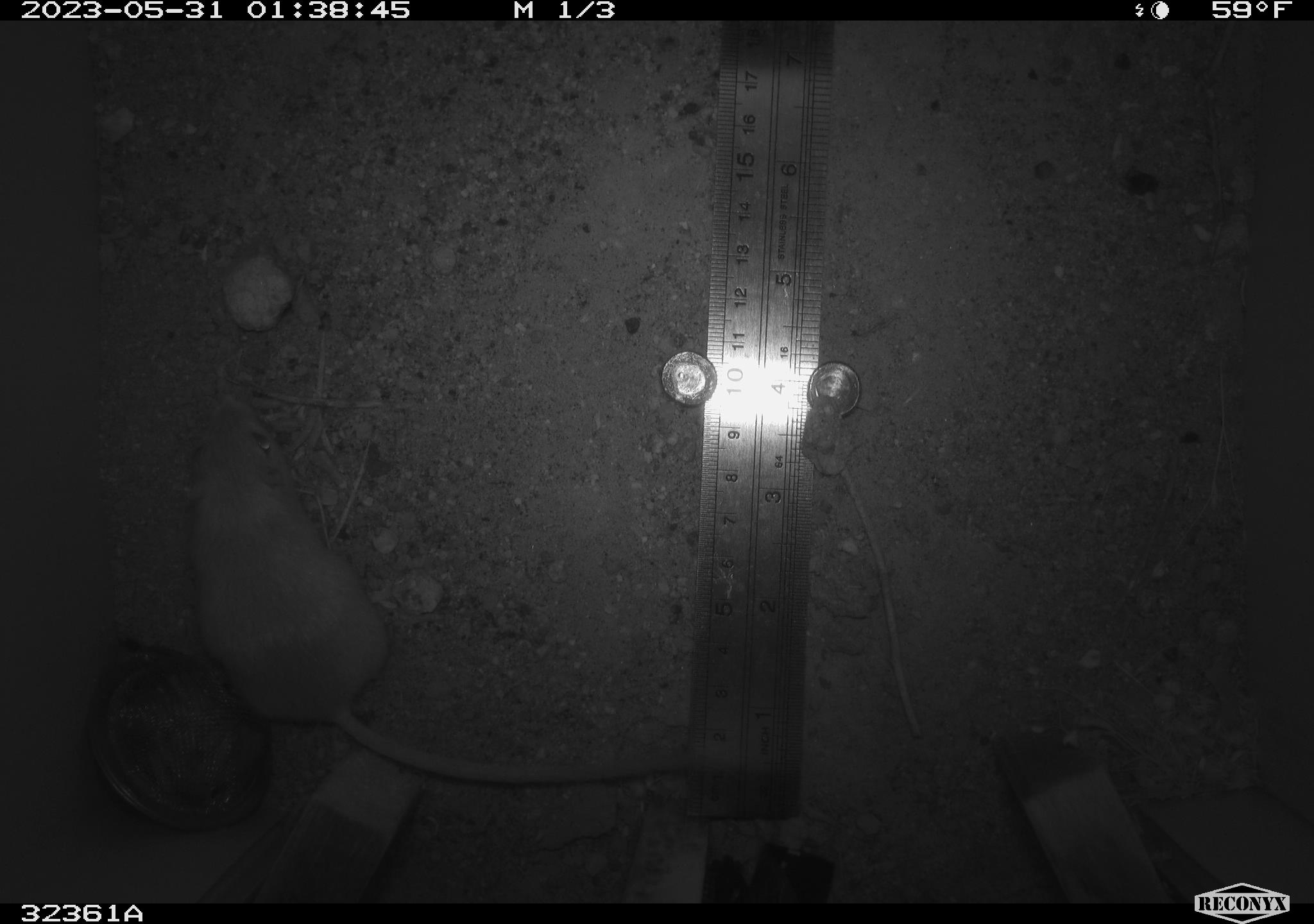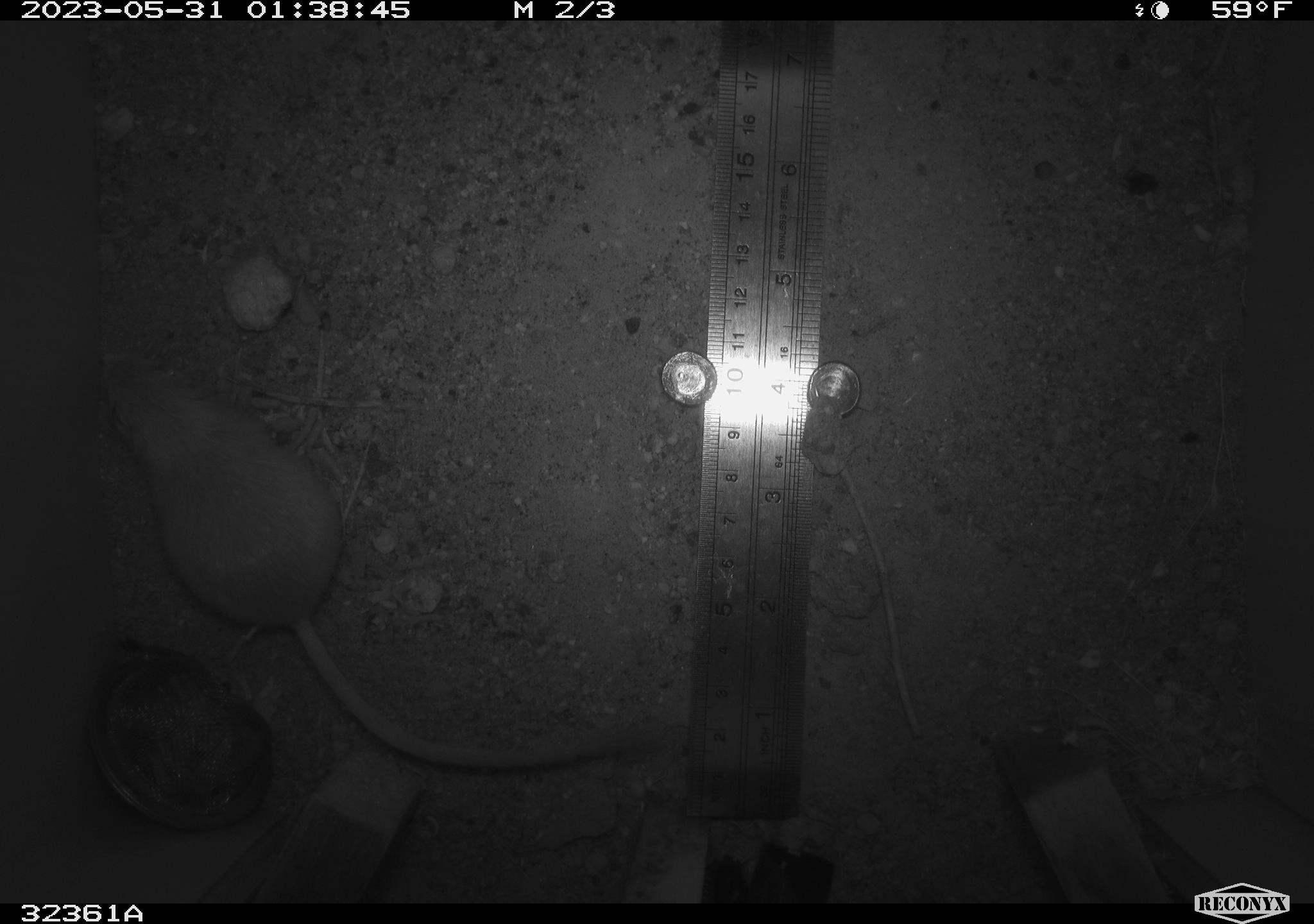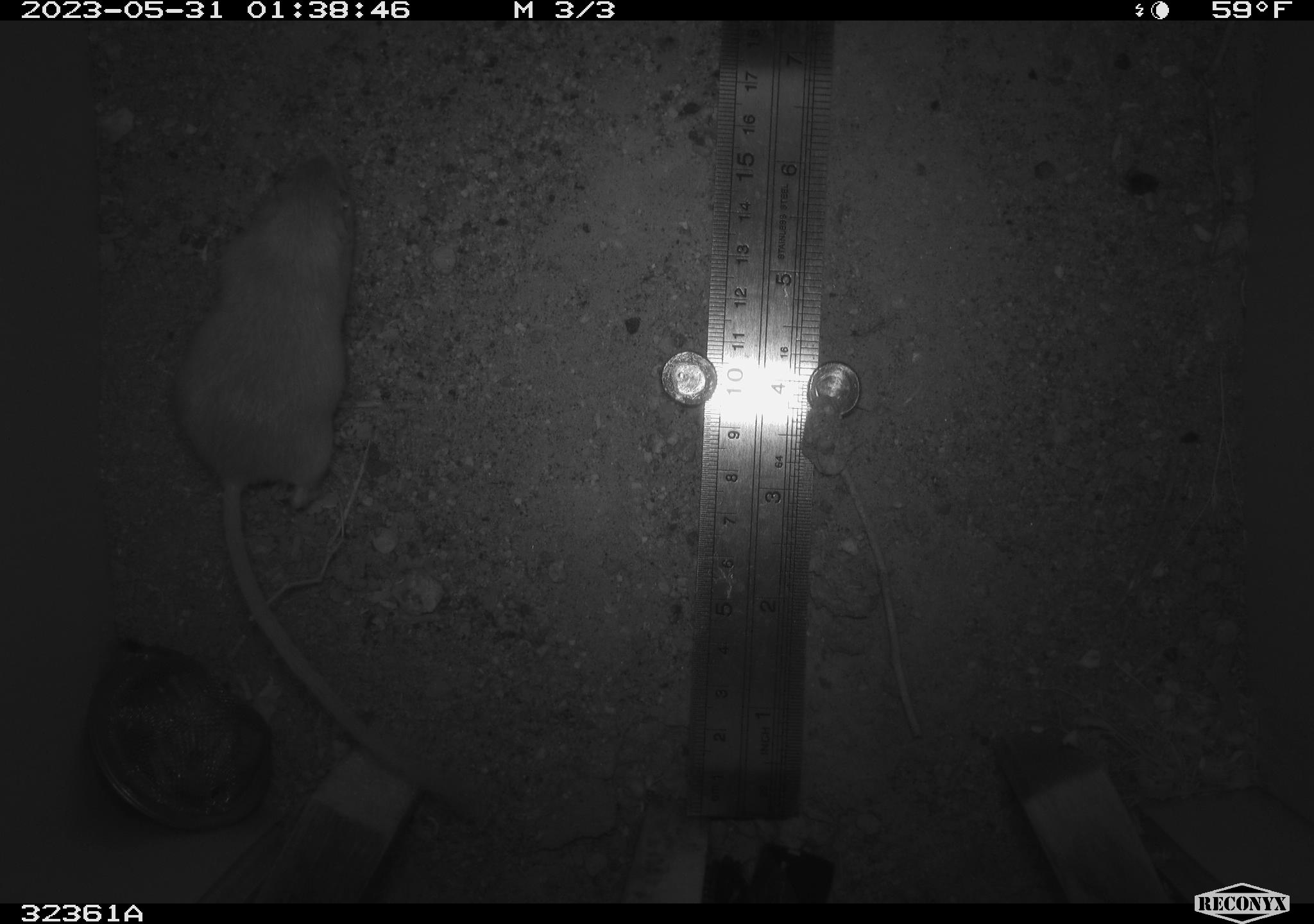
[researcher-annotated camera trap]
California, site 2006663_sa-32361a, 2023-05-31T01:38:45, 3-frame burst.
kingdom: Animalia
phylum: Chordata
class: Mammalia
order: Rodentia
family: Heteromyidae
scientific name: Heteromyidae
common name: kangaroo rats and pocket mice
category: heteromyidae family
Heteromyidae family (kangaroo rats and pocket mice) (Heteromyidae).